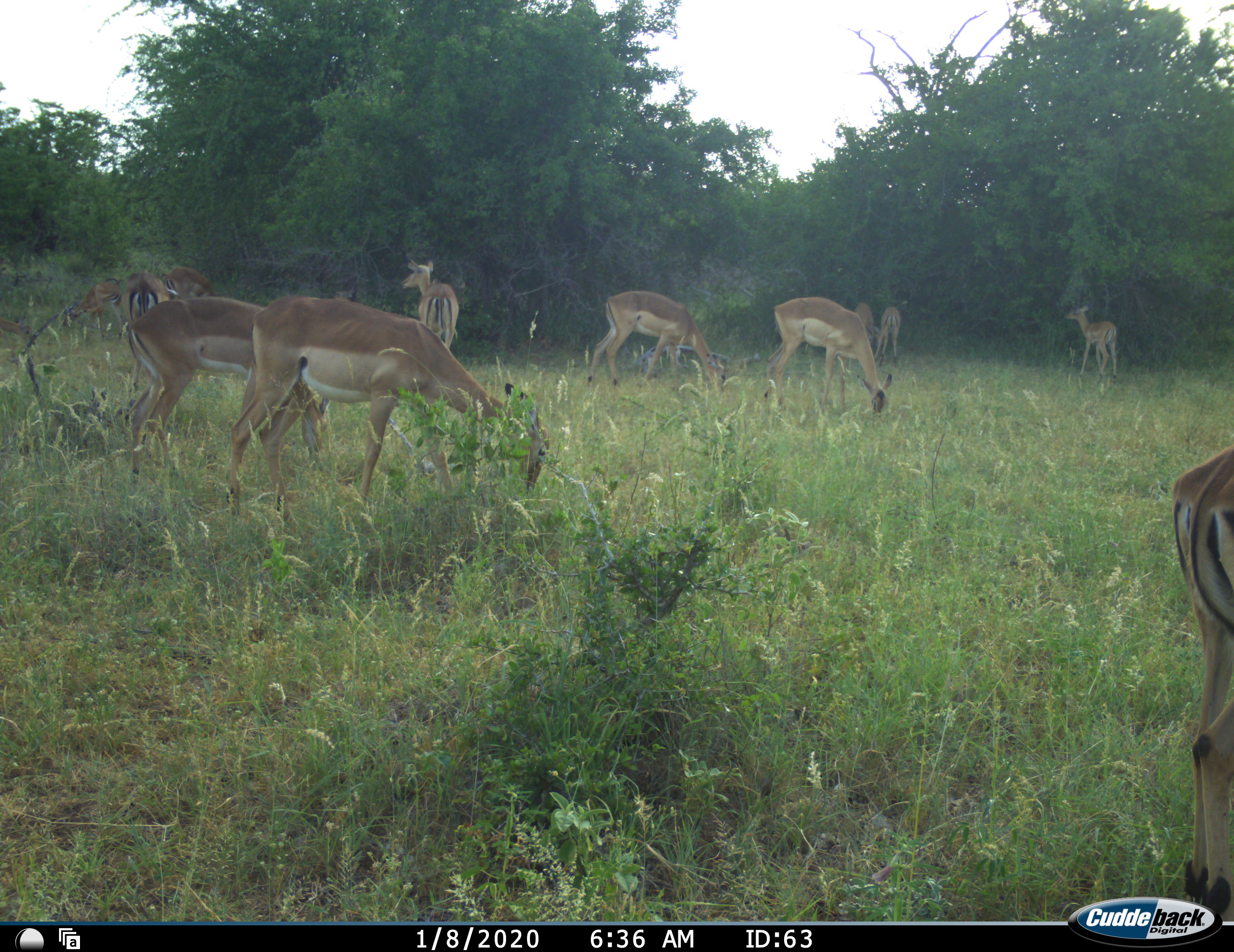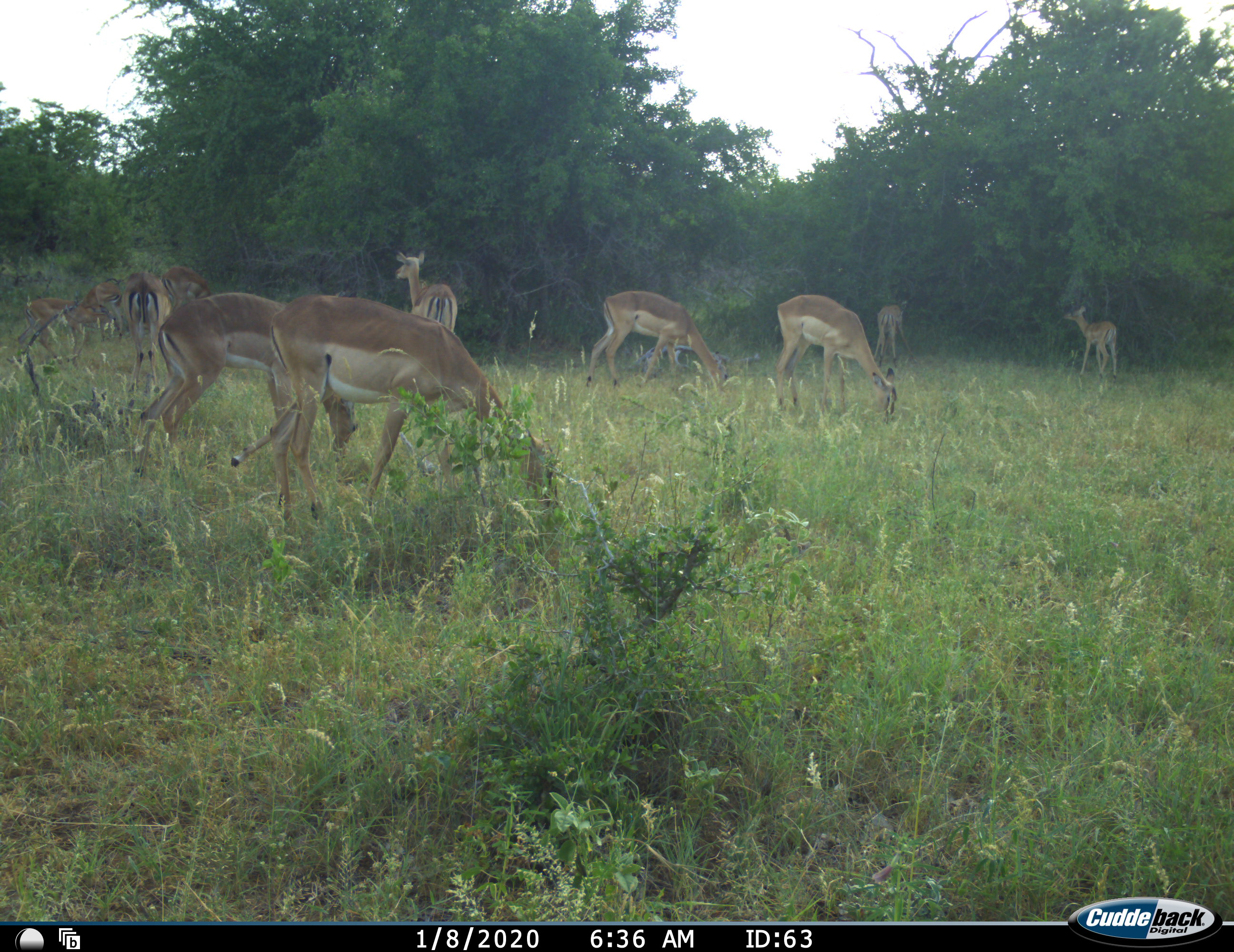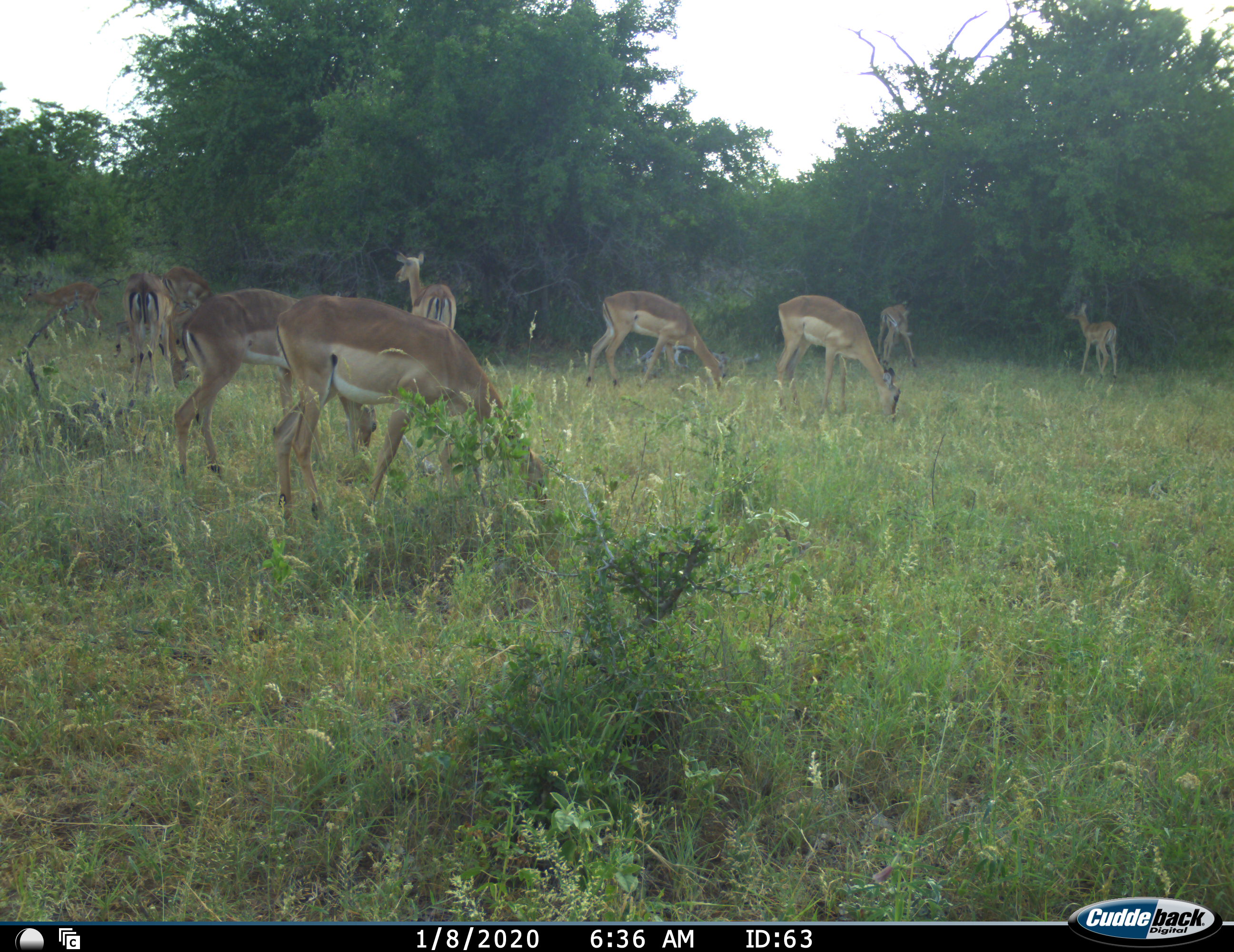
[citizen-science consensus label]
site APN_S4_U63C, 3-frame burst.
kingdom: Animalia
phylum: Chordata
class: Mammalia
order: Artiodactyla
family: Bovidae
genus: Aepyceros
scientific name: Aepyceros melampus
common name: impala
Impala (Aepyceros melampus), count 11-50. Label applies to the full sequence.